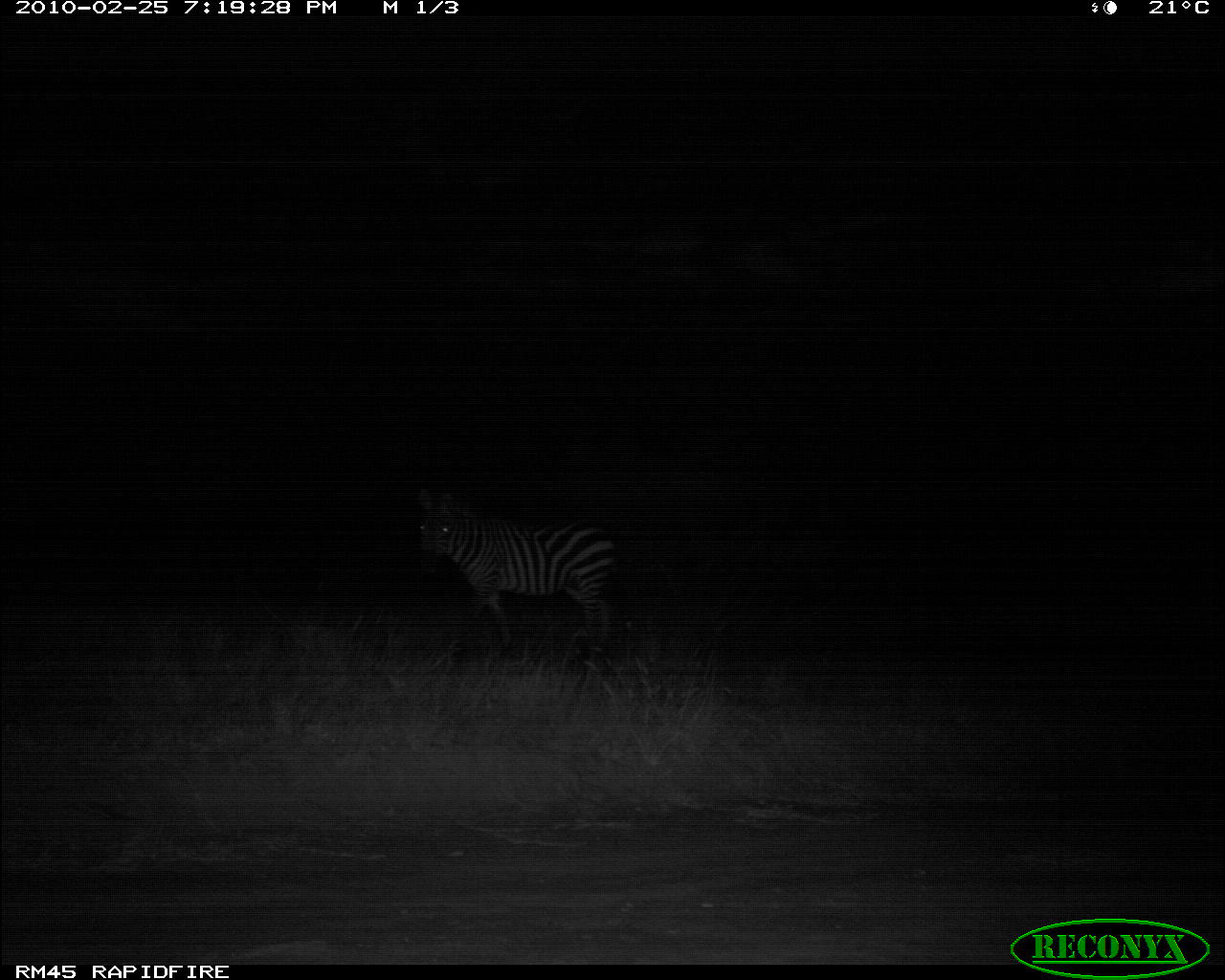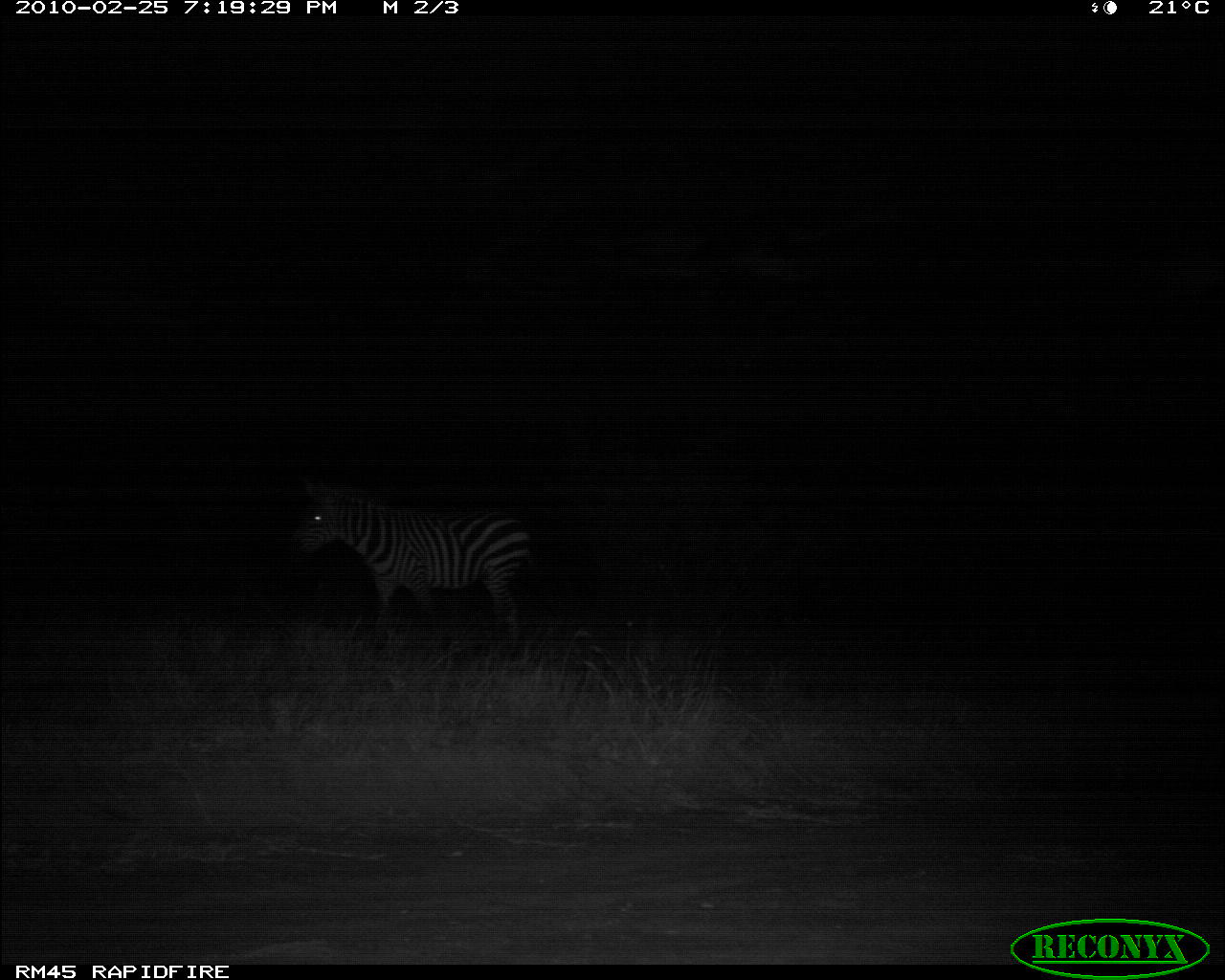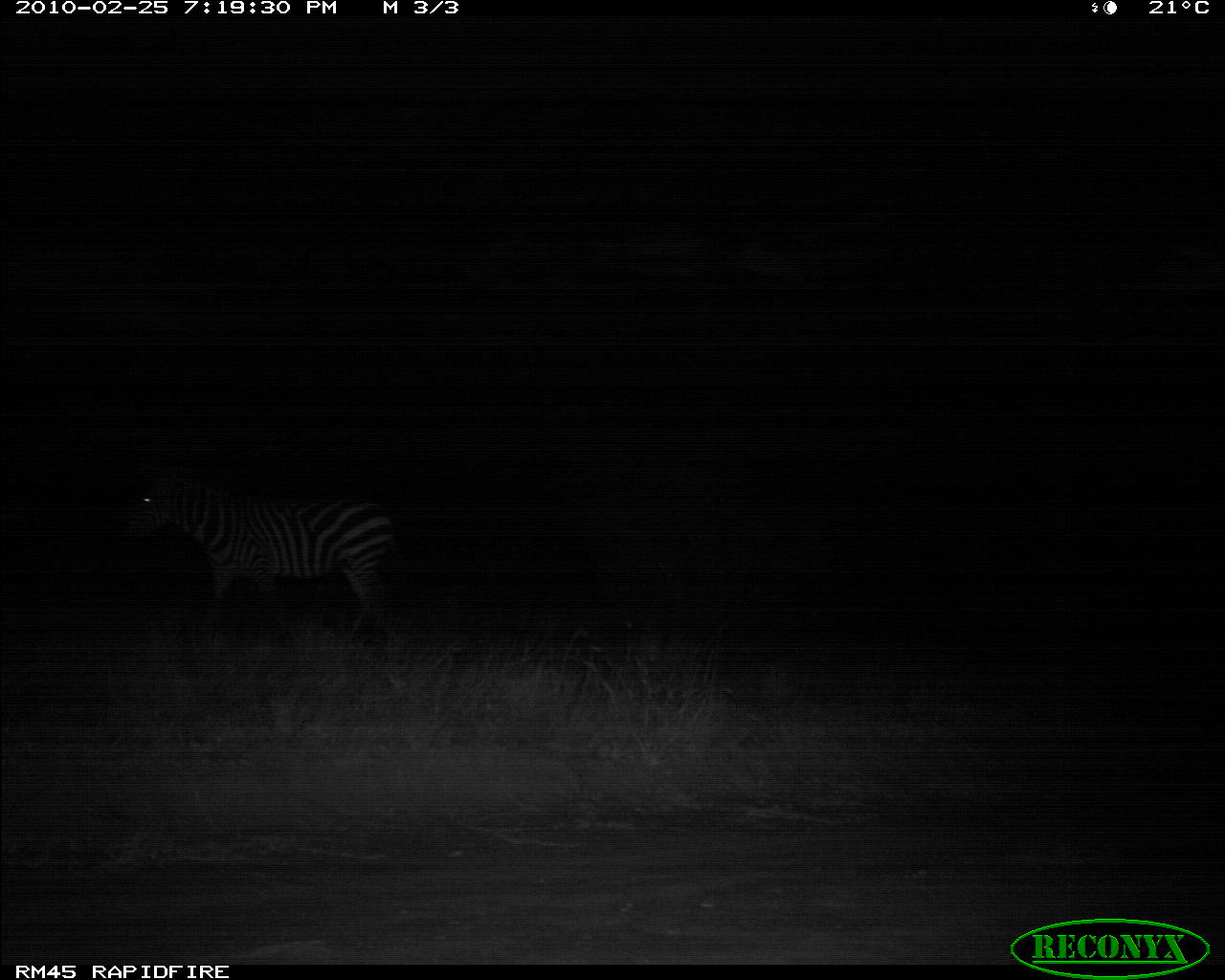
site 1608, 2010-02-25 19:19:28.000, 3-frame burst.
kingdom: Animalia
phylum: Chordata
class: Mammalia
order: Perissodactyla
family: Equidae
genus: Equus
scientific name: Equus quagga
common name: plains zebra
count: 1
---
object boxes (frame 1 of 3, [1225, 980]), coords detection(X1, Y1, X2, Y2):
equus quagga: detection(417, 487, 619, 669)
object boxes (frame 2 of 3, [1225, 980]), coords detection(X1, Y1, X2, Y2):
equus quagga: detection(286, 476, 532, 657)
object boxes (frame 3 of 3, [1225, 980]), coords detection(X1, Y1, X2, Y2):
equus quagga: detection(123, 464, 404, 636)